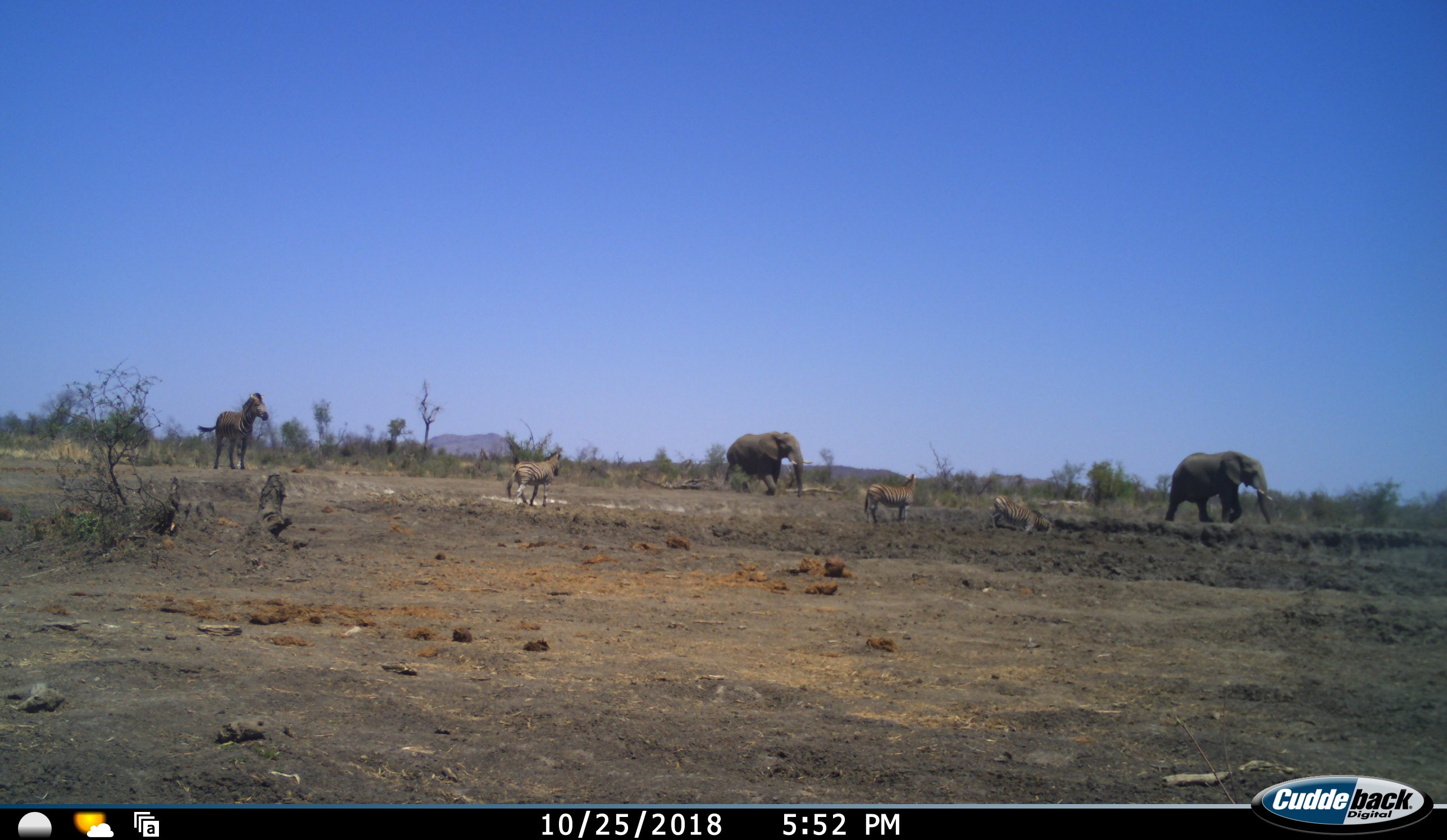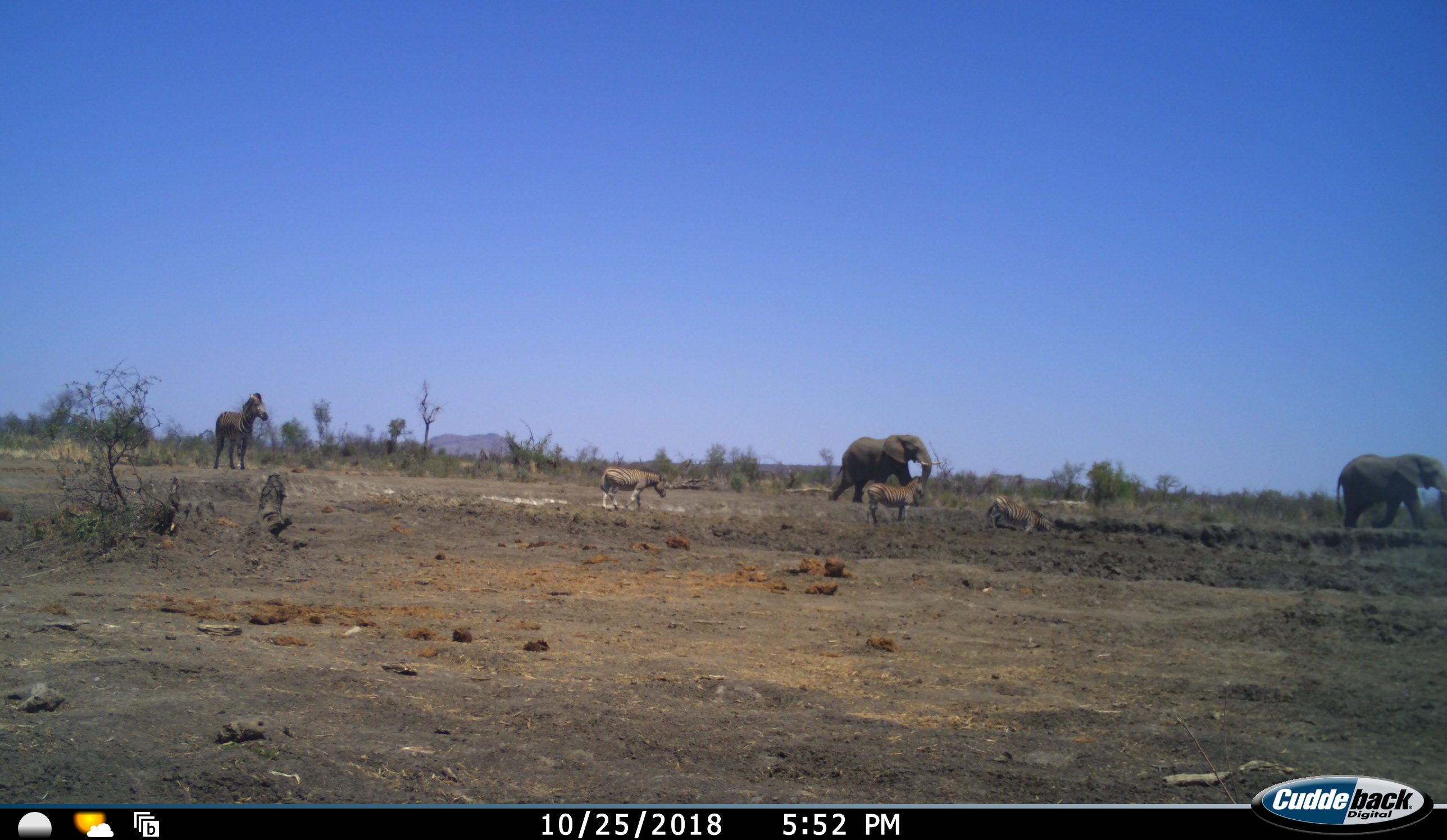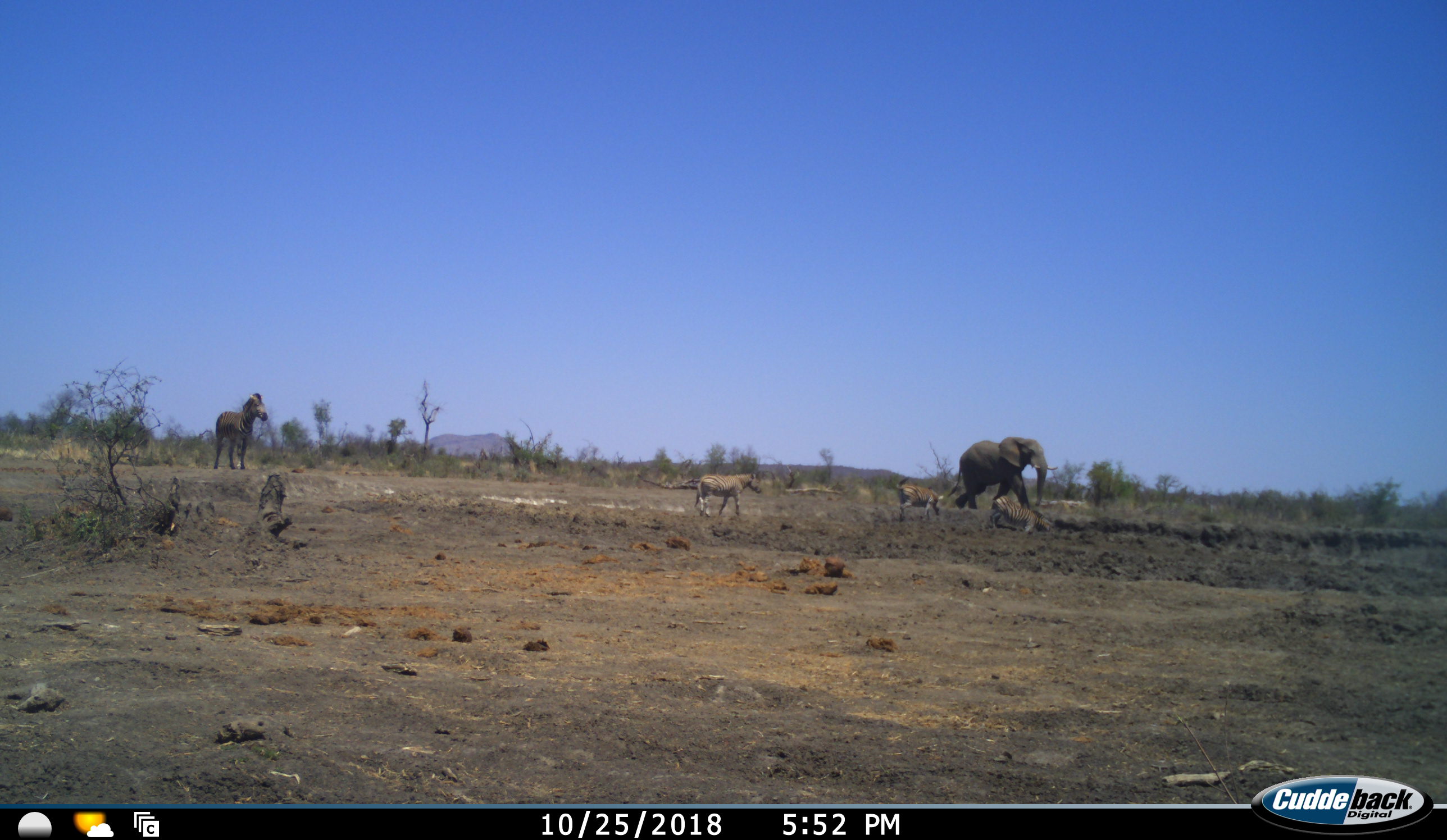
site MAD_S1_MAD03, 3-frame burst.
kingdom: Animalia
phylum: Chordata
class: Mammalia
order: Proboscidea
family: Elephantidae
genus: Loxodonta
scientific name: Loxodonta africana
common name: african bush elephant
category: elephant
Elephant (african bush elephant) (Loxodonta africana), count 2. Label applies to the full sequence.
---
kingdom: Animalia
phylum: Chordata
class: Mammalia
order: Perissodactyla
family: Equidae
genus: Equus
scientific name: Equus quagga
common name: plains zebra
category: zebraplains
Zebraplains (plains zebra) (Equus quagga), count 4. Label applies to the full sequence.